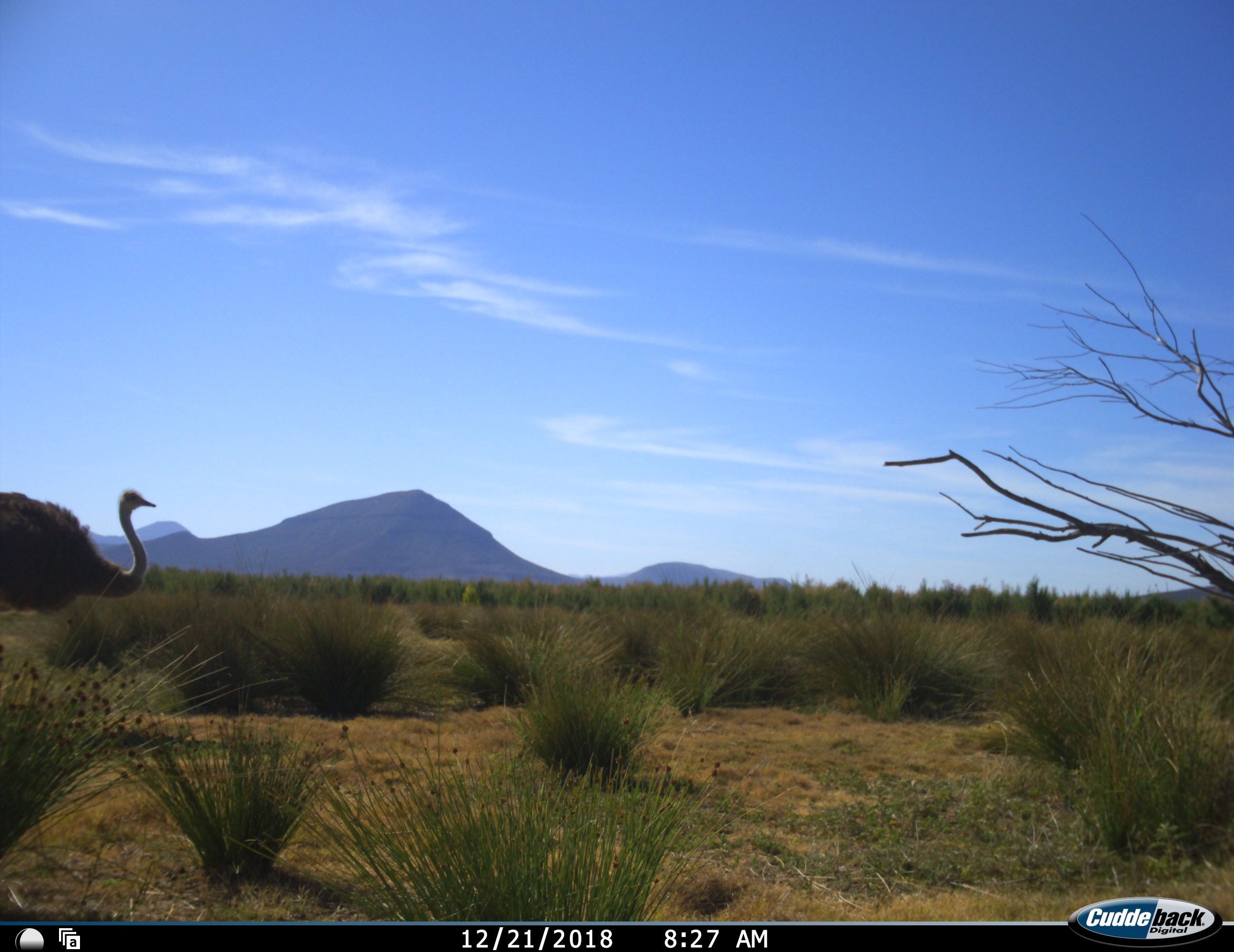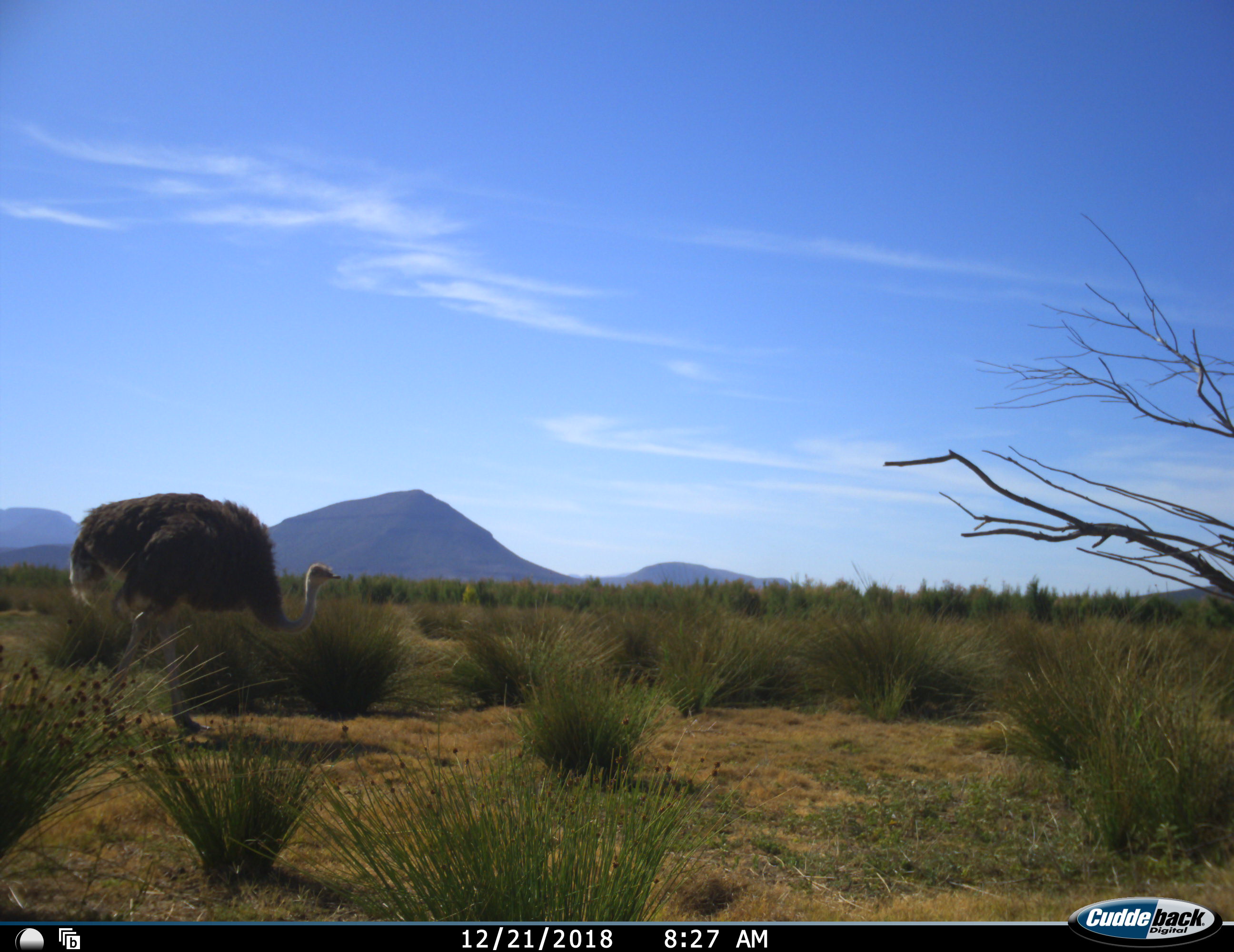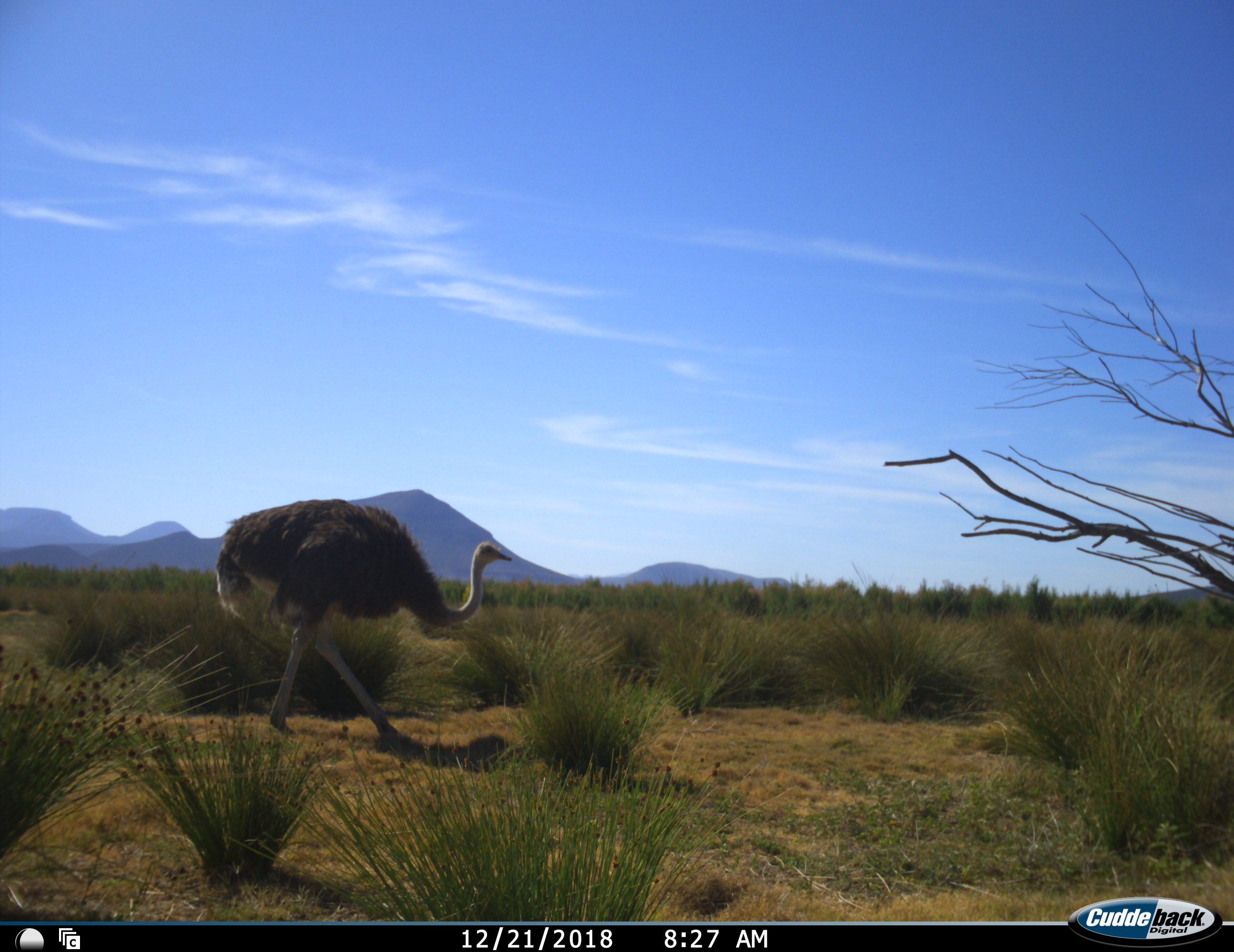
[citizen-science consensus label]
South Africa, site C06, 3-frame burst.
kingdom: Animalia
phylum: Chordata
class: Aves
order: Struthioniformes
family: Struthionidae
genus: Struthio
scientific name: Struthio camelus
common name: ostrich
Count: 1.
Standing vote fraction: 0%.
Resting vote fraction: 0%.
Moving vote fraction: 100%.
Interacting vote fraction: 0%.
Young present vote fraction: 0%.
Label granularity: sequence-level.